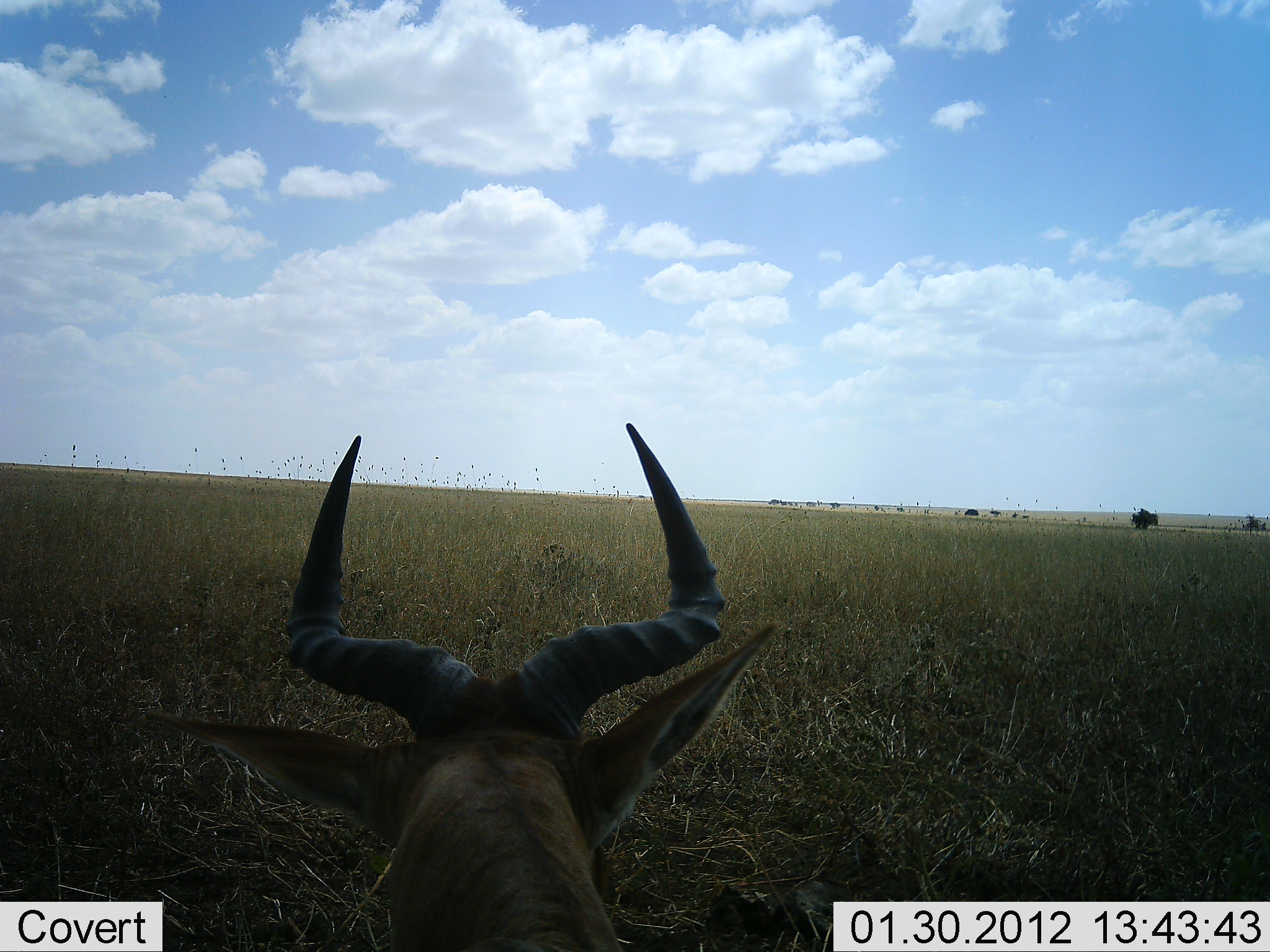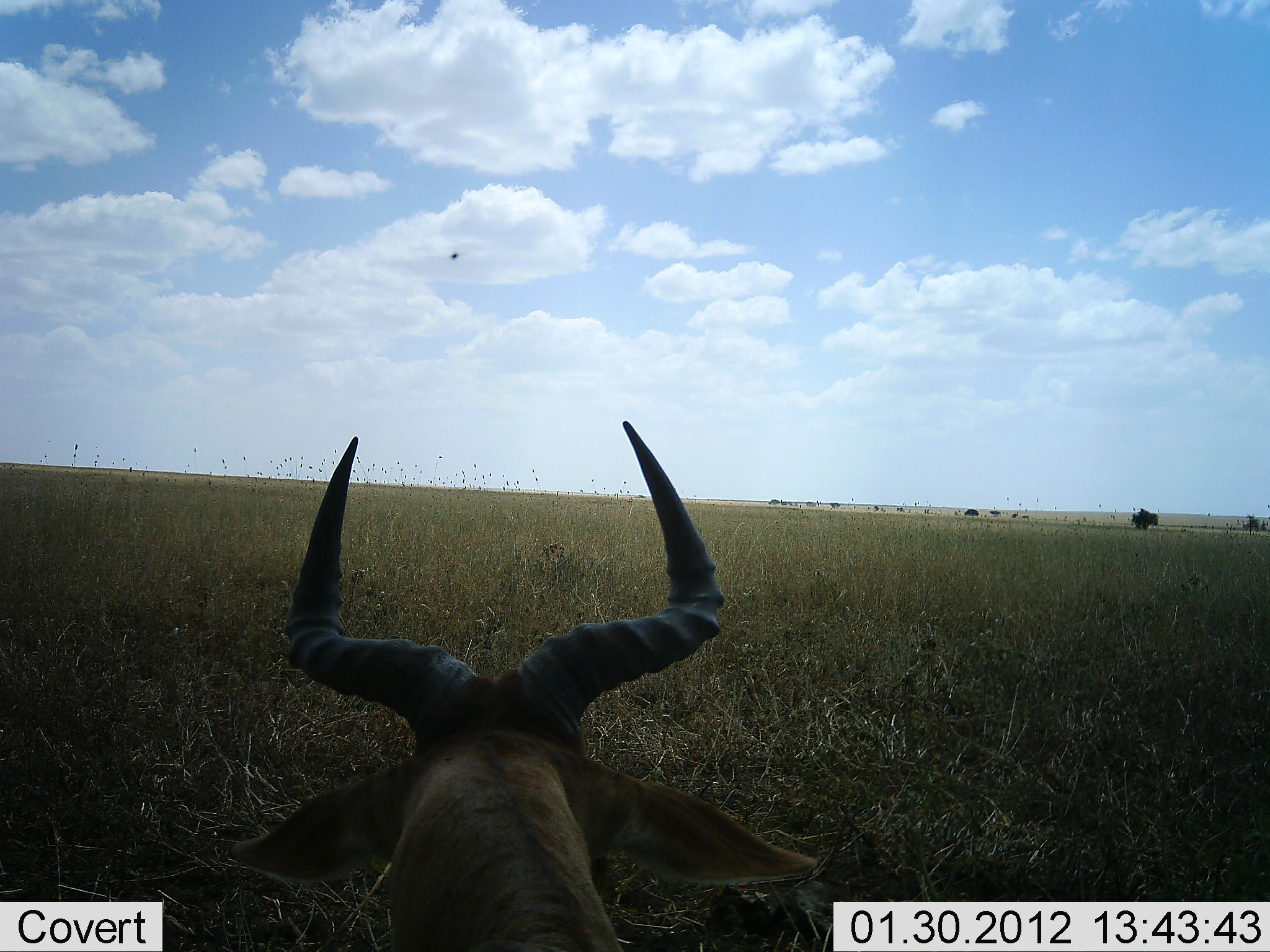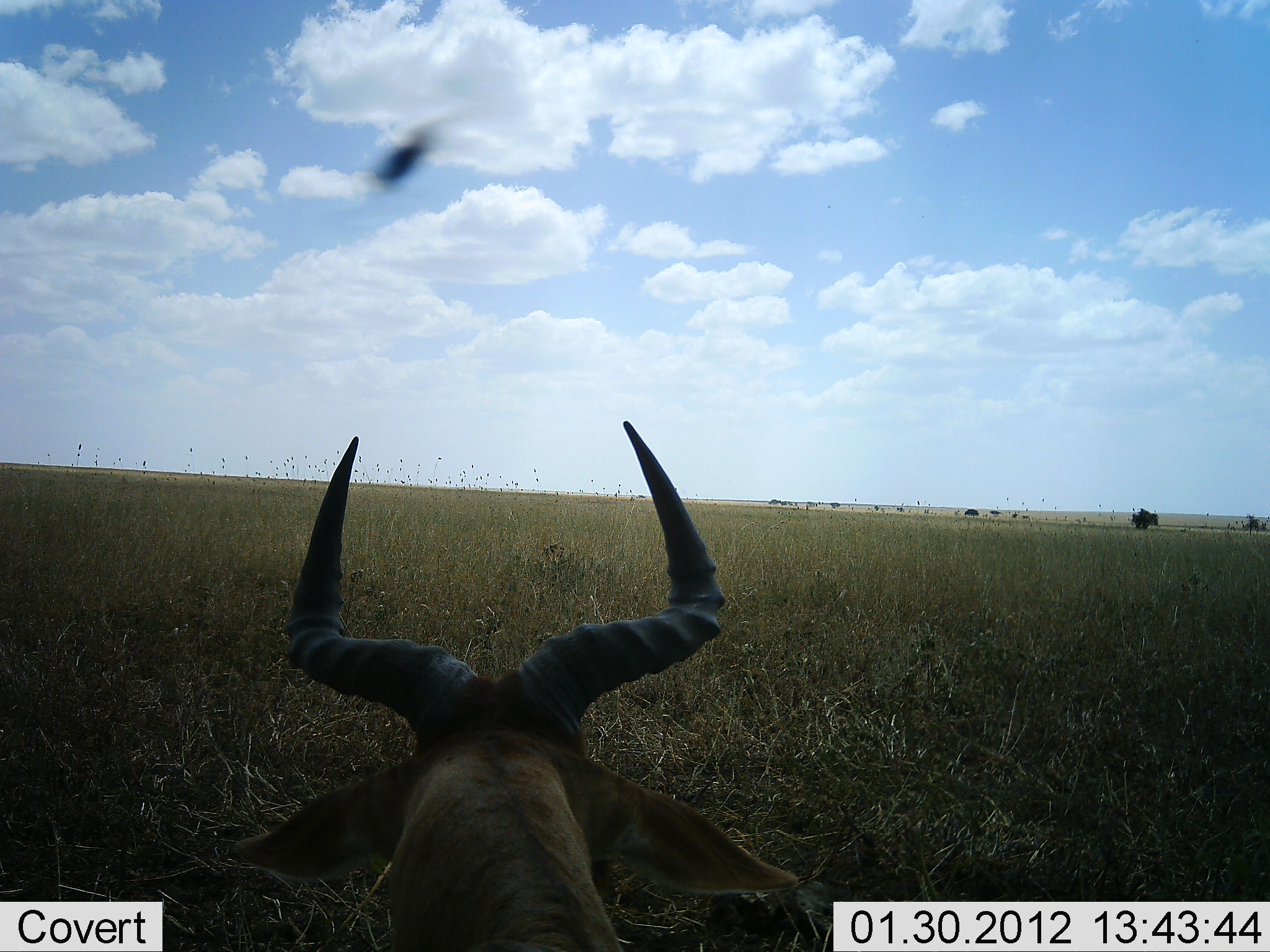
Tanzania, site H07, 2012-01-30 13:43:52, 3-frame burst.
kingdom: Animalia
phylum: Chordata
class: Mammalia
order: Artiodactyla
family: Bovidae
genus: Alcelaphus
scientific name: Alcelaphus buselaphus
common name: hartebeest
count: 1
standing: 15%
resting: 85%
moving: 0%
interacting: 0%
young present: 0%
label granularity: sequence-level